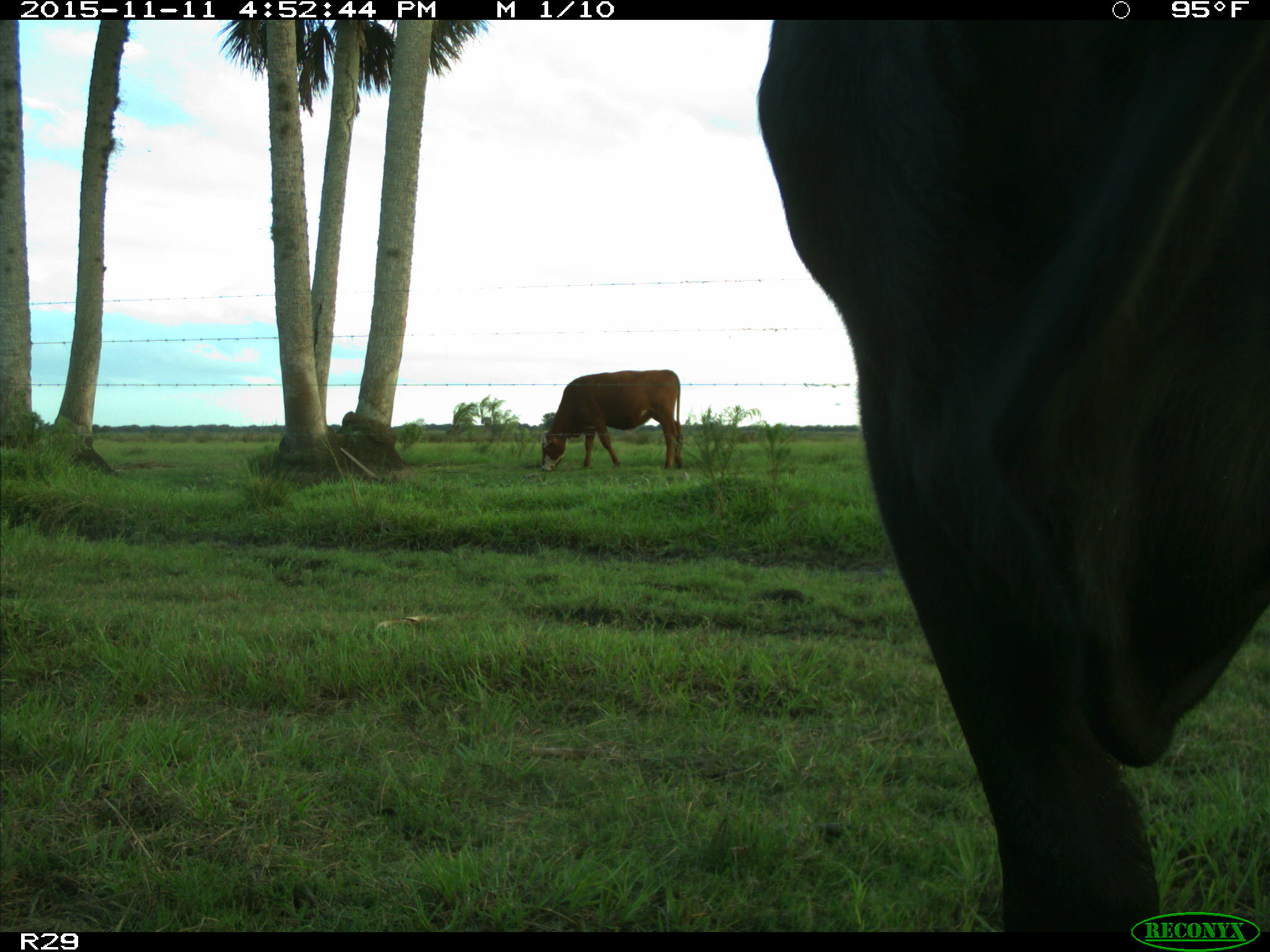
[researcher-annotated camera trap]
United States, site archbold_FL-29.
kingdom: Animalia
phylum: Chordata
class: Mammalia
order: Artiodactyla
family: Bovidae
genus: Bos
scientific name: Bos taurus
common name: domestic cow